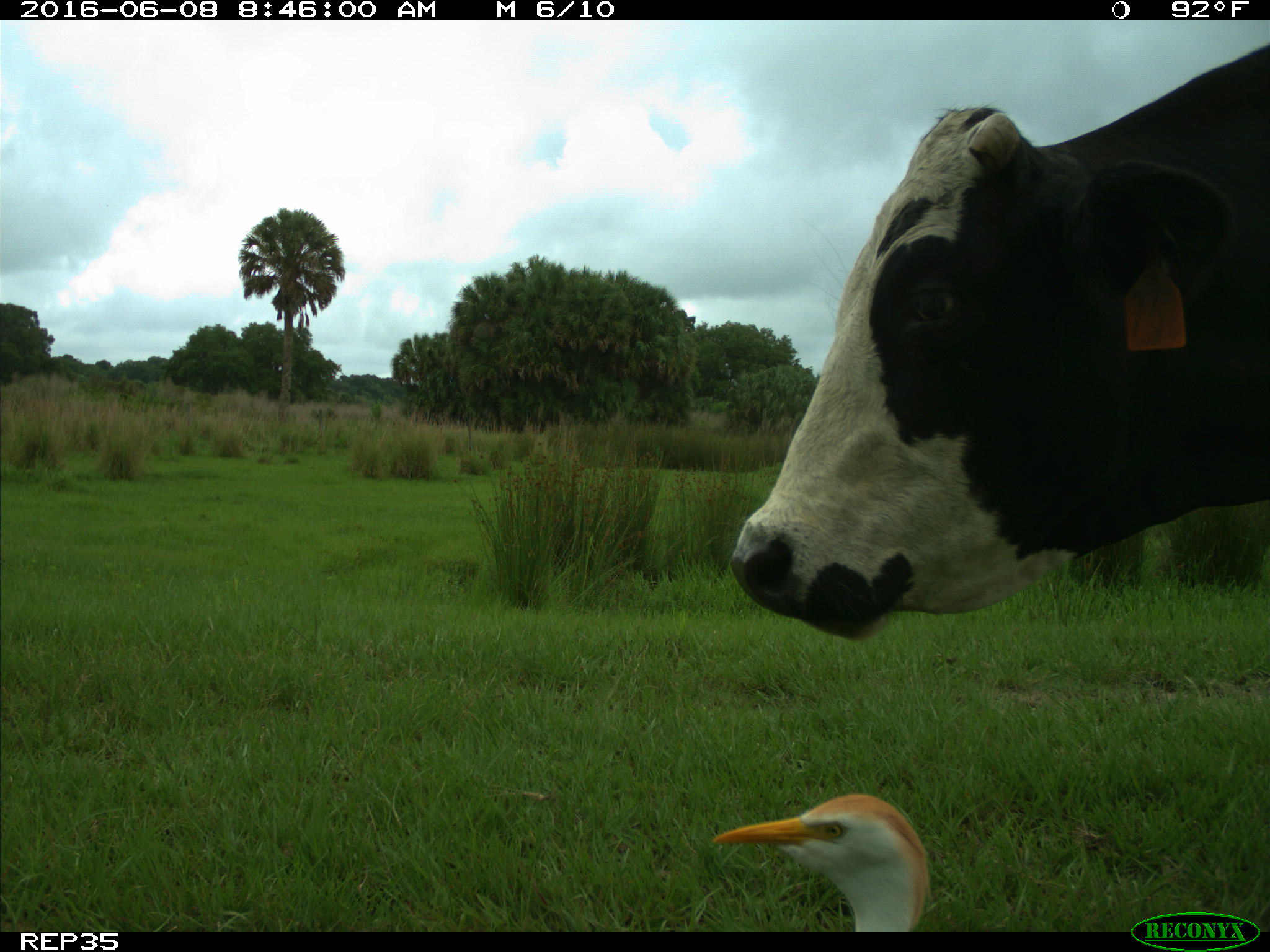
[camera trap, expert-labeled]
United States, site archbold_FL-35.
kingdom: Animalia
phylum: Chordata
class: Mammalia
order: Artiodactyla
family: Bovidae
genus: Bos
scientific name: Bos taurus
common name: domestic cow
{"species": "Bos taurus (domestic cow)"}